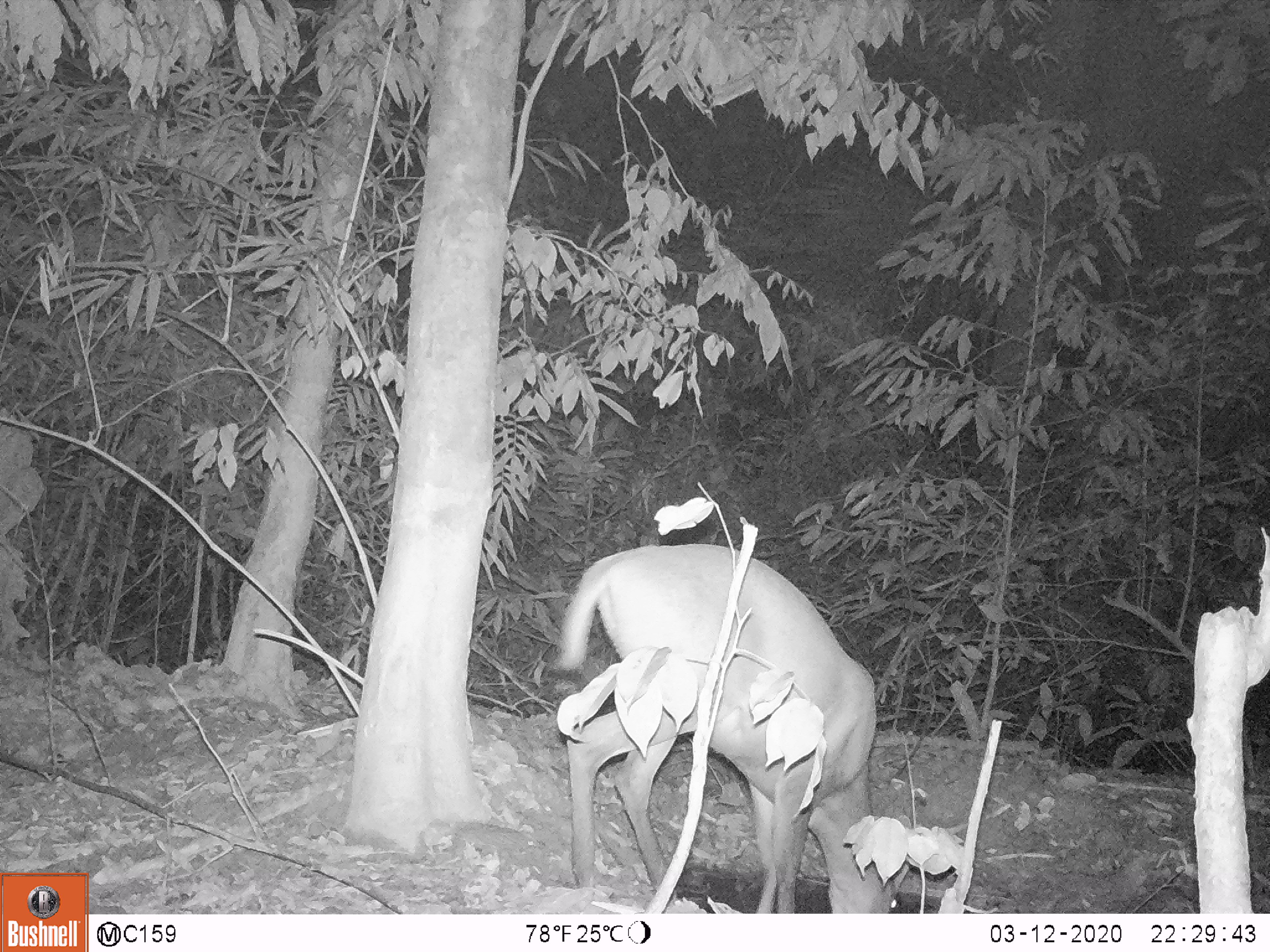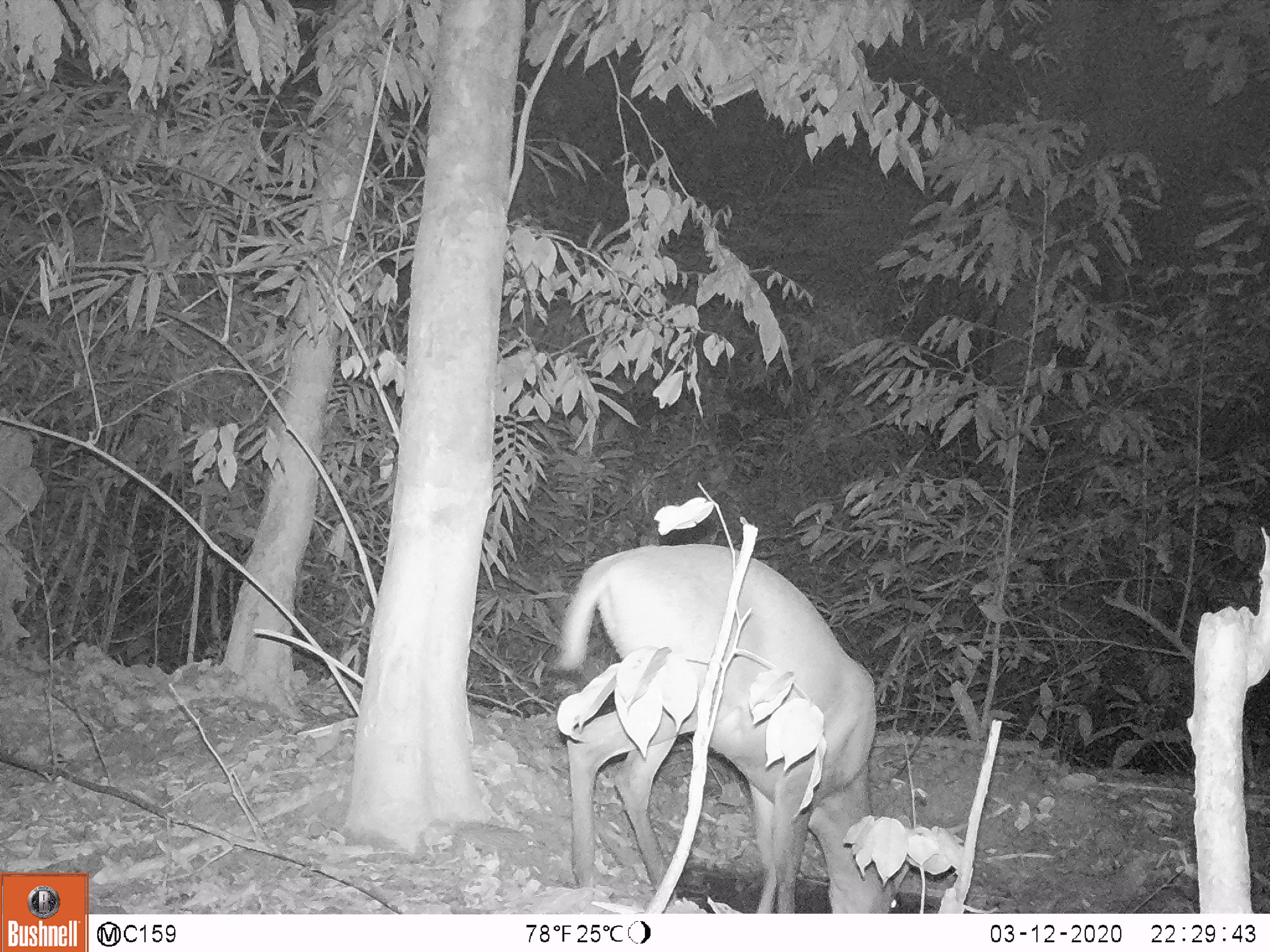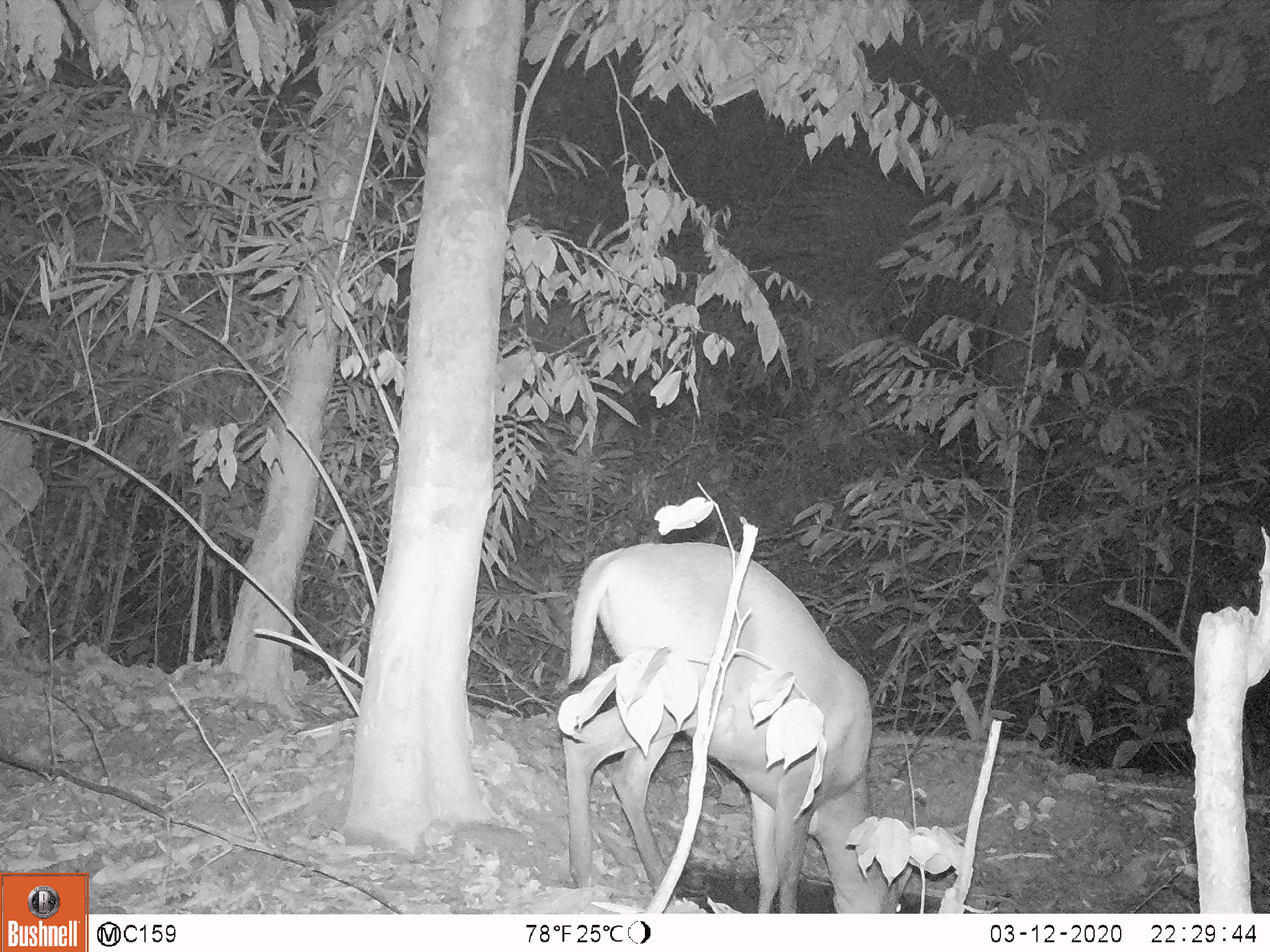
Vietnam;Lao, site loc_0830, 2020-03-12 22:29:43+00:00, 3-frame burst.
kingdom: Animalia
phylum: Chordata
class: Mammalia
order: Artiodactyla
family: Cervidae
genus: Muntiacus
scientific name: Muntiacus muntjak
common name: red muntjac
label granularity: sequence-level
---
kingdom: Animalia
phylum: Chordata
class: Mammalia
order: Artiodactyla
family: Cervidae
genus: Muntiacus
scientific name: Muntiacus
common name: muntjacs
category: unidentified muntjac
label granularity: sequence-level